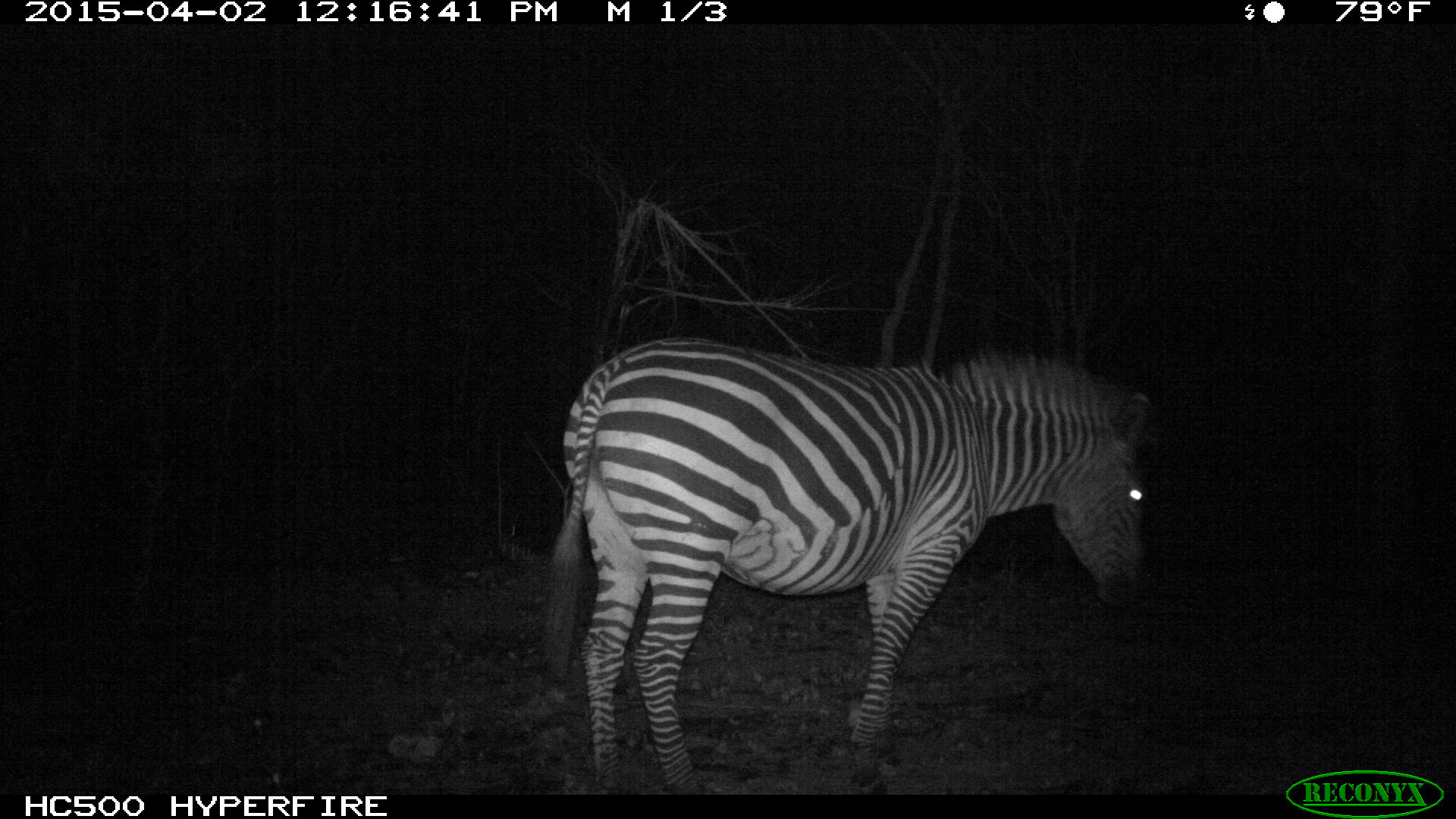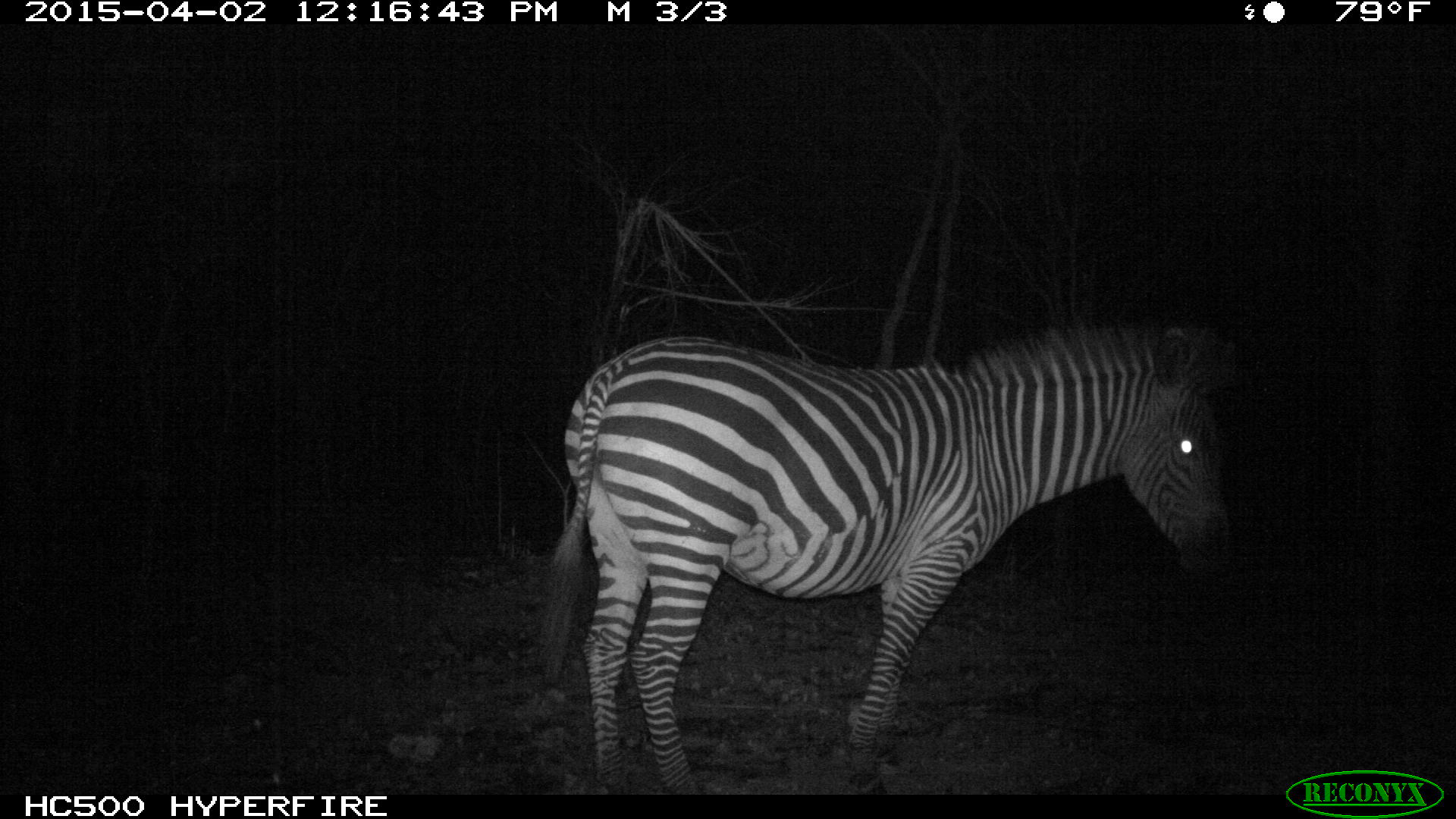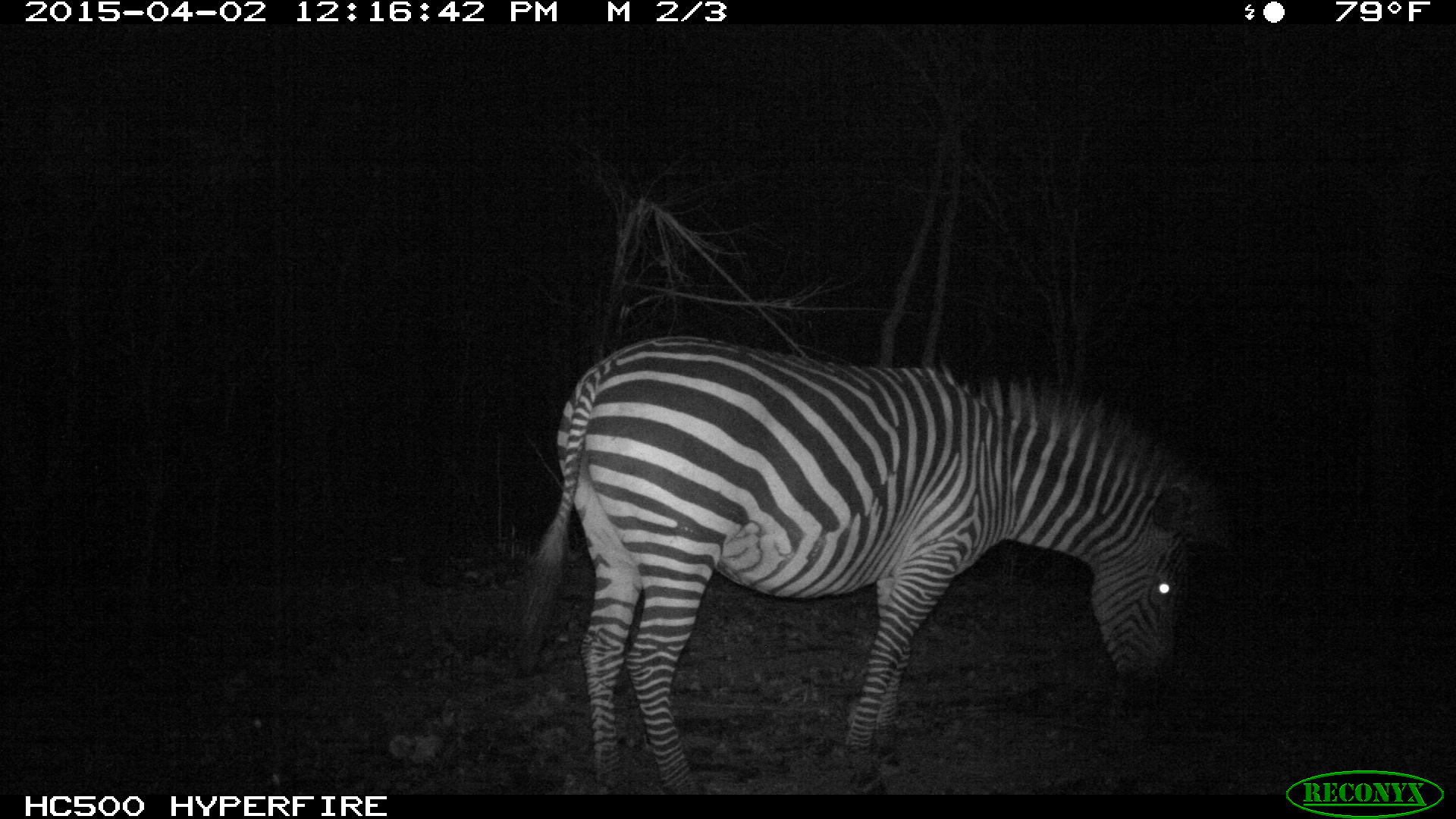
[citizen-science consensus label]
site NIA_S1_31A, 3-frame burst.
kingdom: Animalia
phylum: Chordata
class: Mammalia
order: Perissodactyla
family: Equidae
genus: Equus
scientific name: Equus quagga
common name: plains zebra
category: zebraplains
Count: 1.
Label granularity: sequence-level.